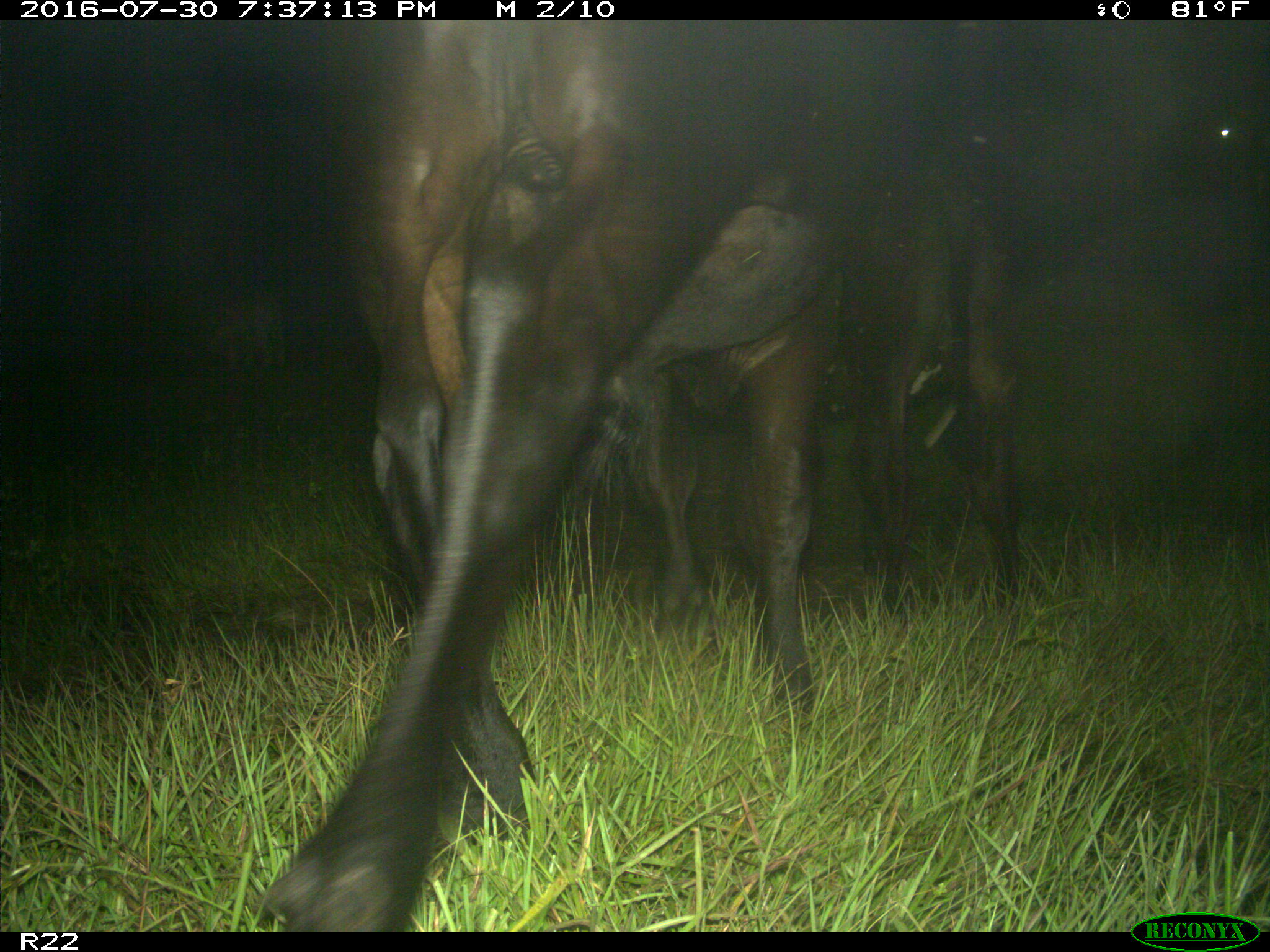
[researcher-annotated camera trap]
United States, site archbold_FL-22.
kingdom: Animalia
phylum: Chordata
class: Mammalia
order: Artiodactyla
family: Bovidae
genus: Bos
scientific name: Bos taurus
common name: domestic cow